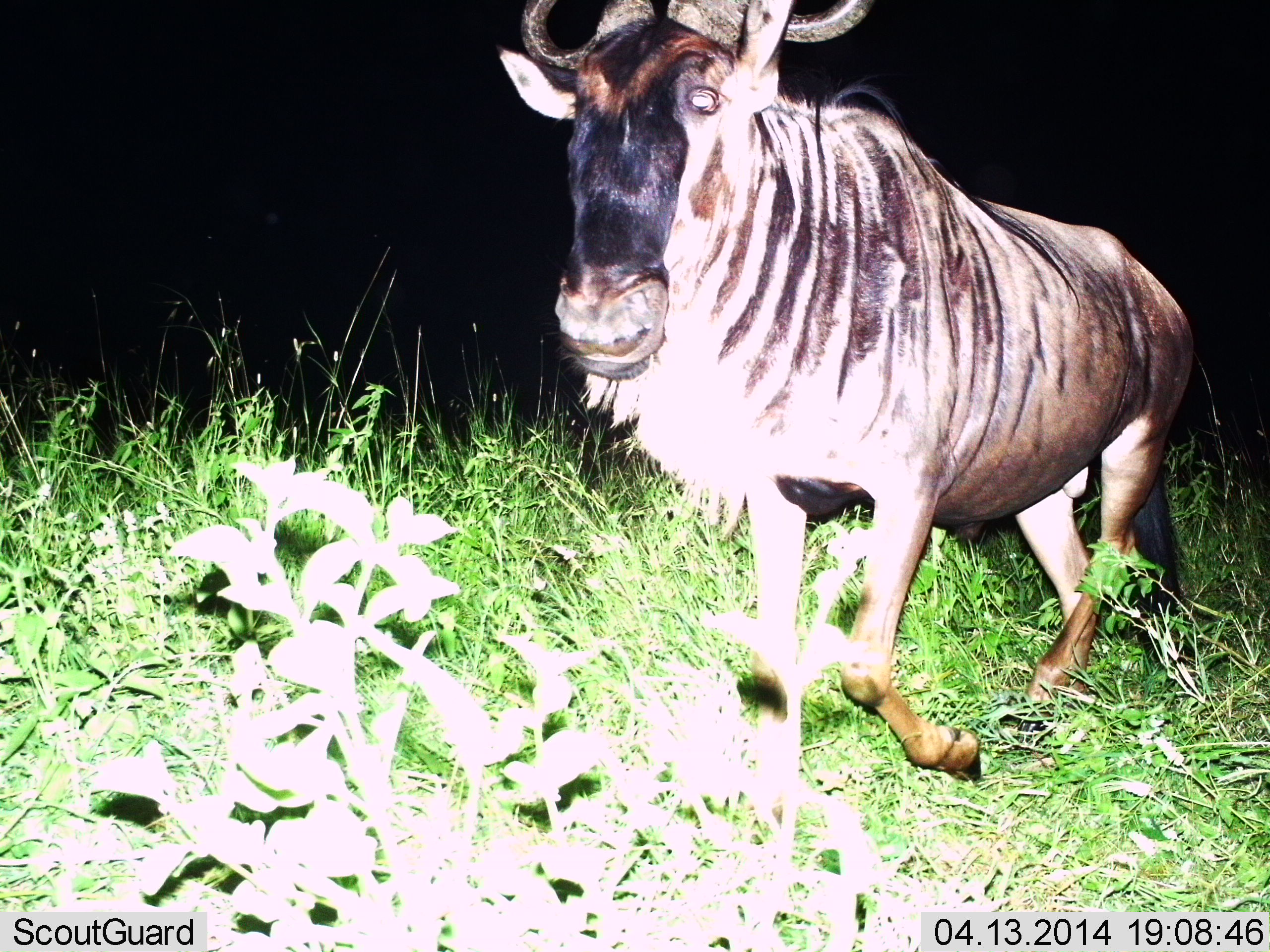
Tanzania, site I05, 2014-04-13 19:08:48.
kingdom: Animalia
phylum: Chordata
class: Mammalia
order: Artiodactyla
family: Bovidae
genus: Connochaetes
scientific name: Connochaetes taurinus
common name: blue wildebeest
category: wildebeest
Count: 1.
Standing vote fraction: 0%.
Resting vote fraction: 0%.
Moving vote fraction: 100%.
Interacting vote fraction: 0%.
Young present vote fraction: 0%.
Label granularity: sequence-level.